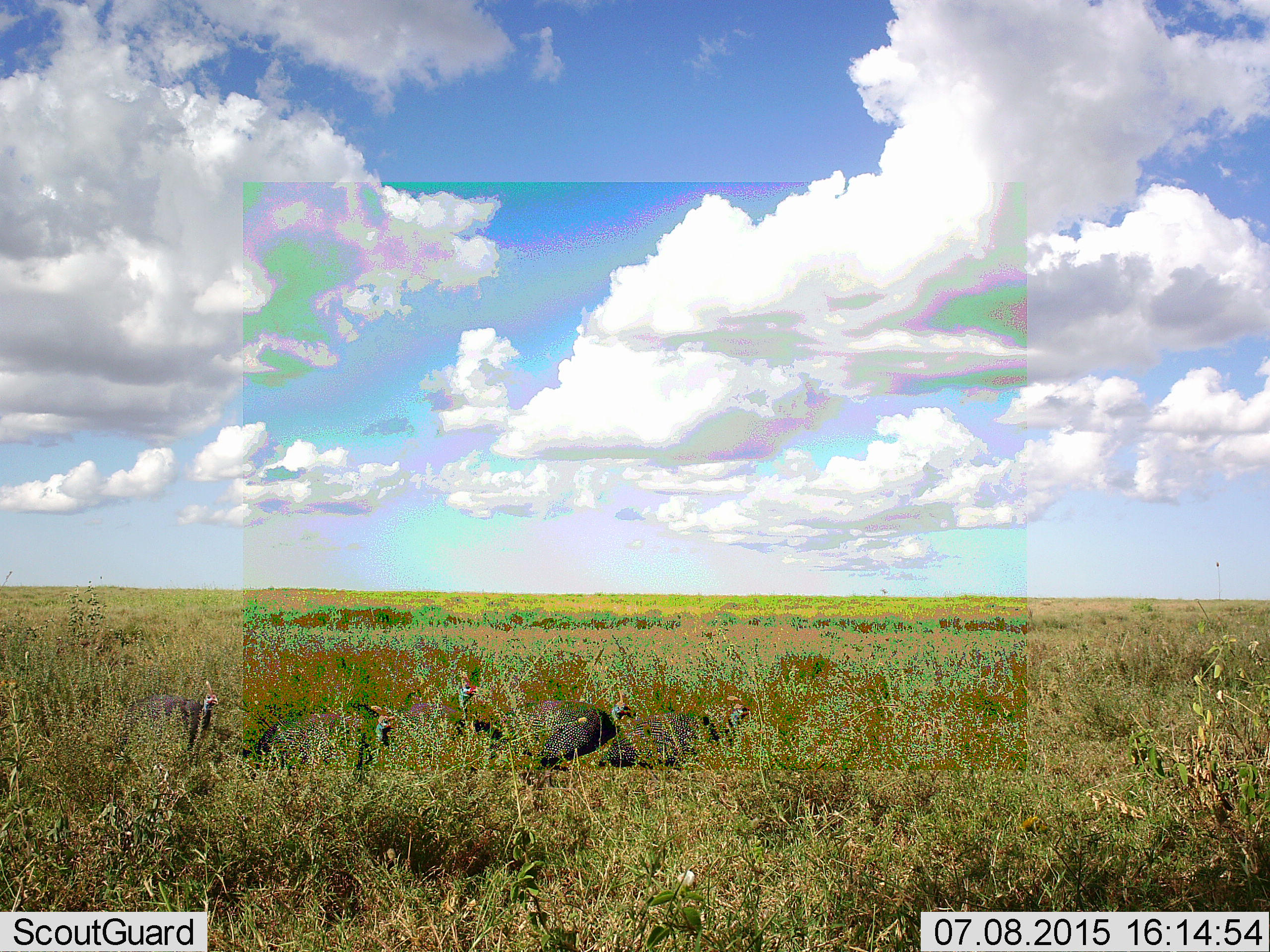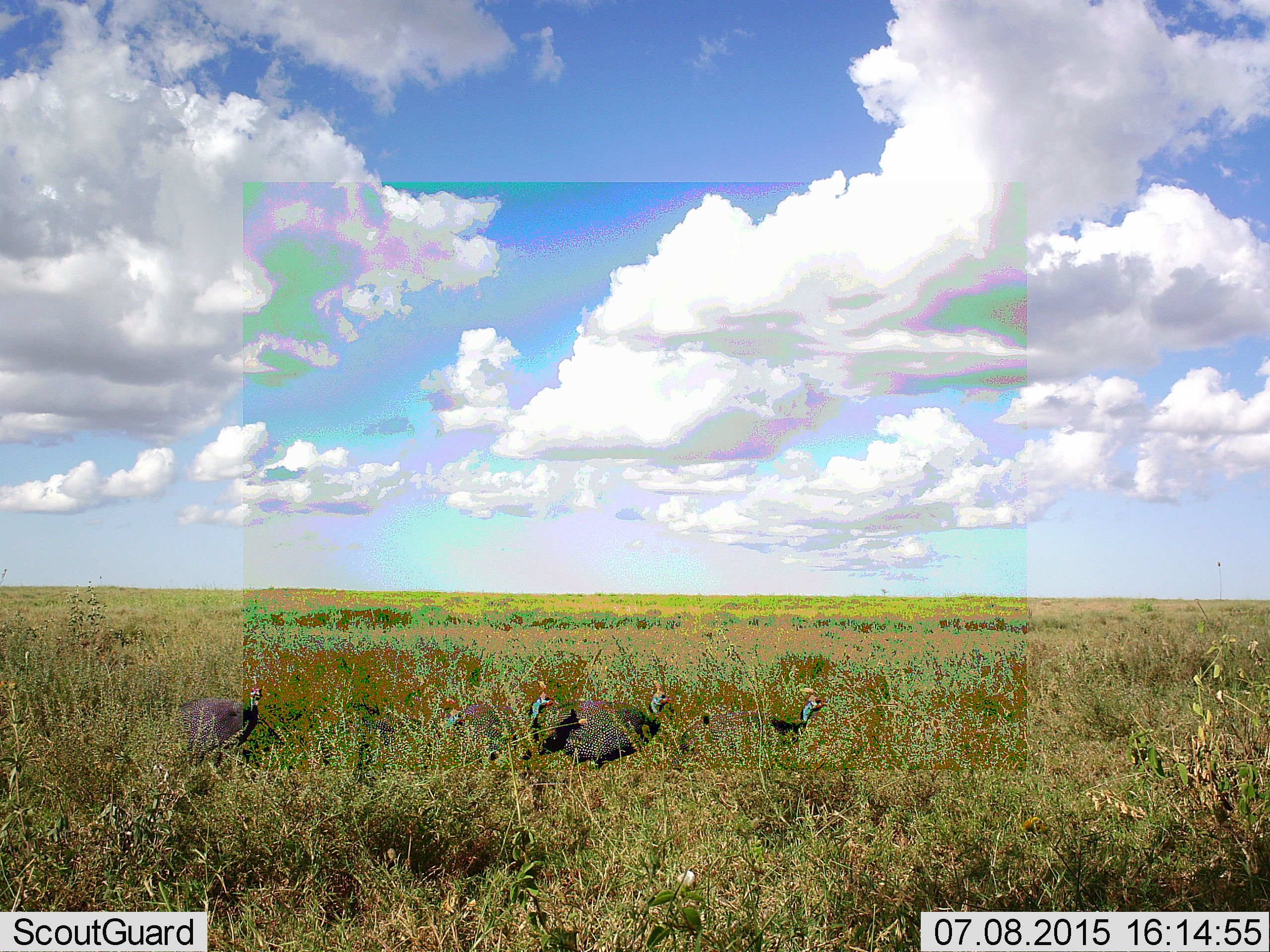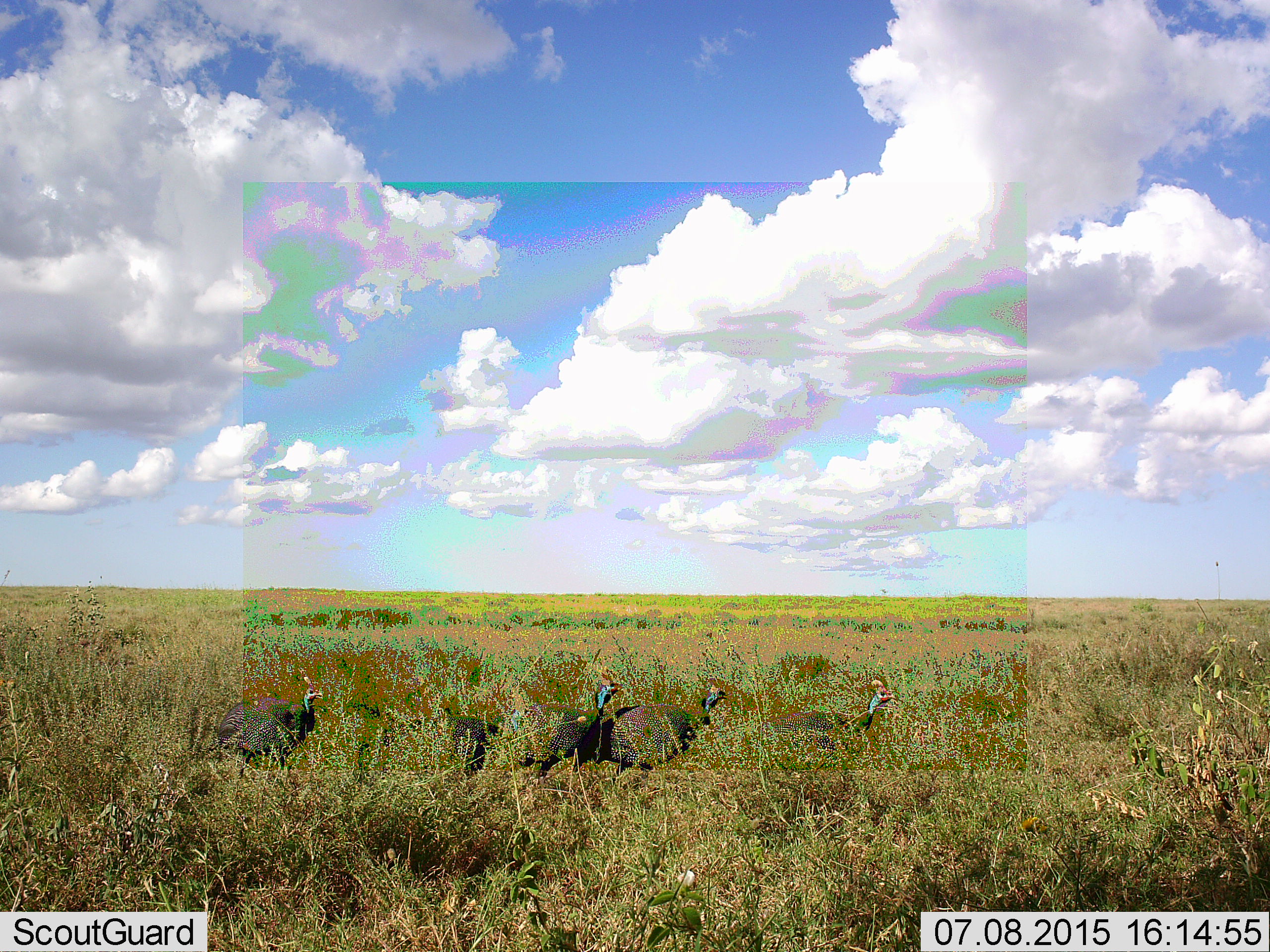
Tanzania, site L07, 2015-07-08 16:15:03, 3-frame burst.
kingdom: Animalia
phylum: Chordata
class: Aves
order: Galliformes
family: Numididae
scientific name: Numididae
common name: guinea fowl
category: guineafowl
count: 5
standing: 12%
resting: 0%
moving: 88%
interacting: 25%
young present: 0%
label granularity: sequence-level